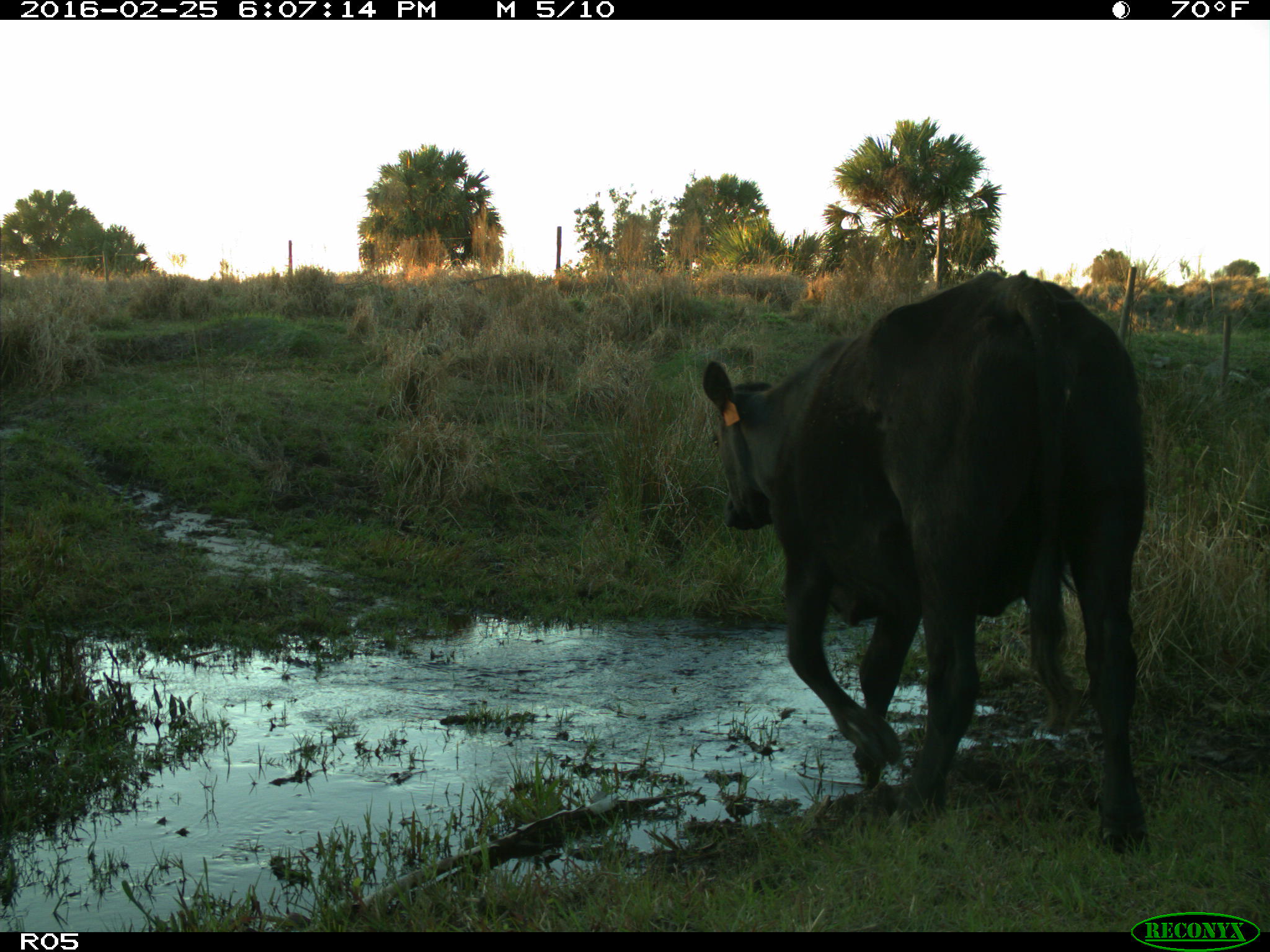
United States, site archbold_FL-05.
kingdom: Animalia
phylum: Chordata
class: Mammalia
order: Artiodactyla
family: Bovidae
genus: Bos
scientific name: Bos taurus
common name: domestic cow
Bos taurus (domestic cow).